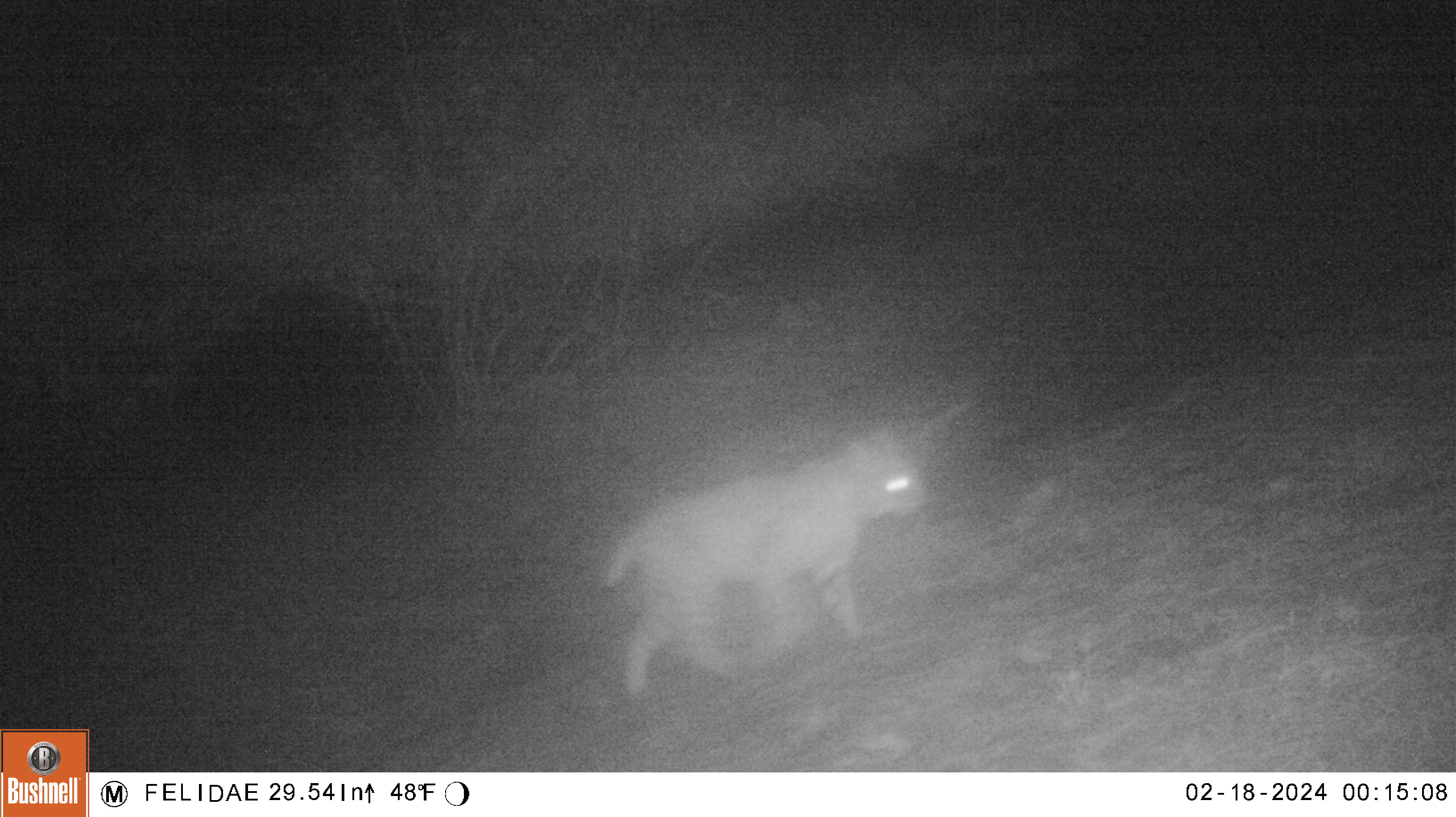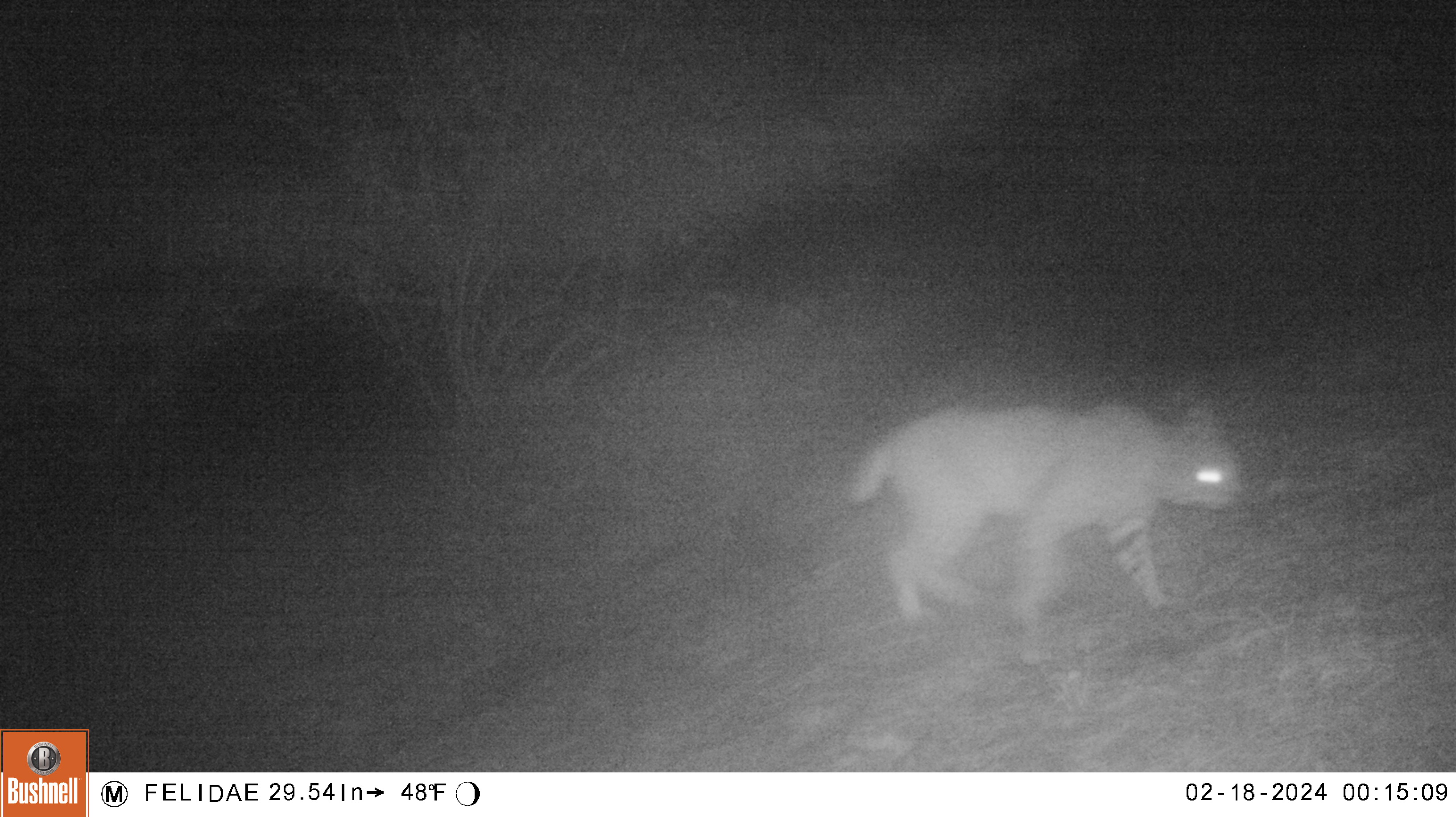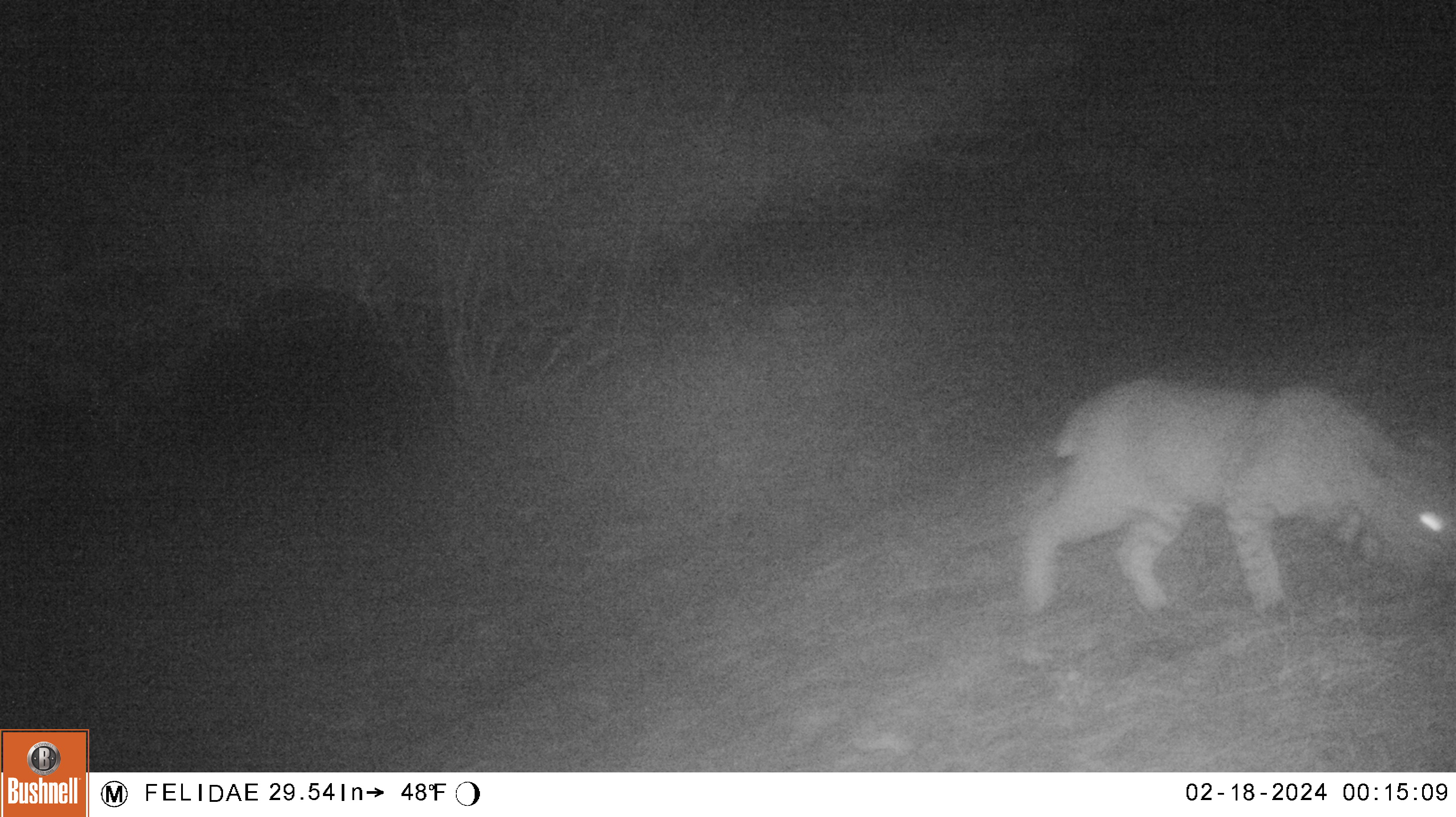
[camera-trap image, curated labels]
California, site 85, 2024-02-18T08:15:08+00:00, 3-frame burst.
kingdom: Animalia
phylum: Chordata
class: Mammalia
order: Carnivora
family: Felidae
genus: Lynx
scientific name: Lynx rufus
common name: bobcat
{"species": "bobcat (Lynx rufus)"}